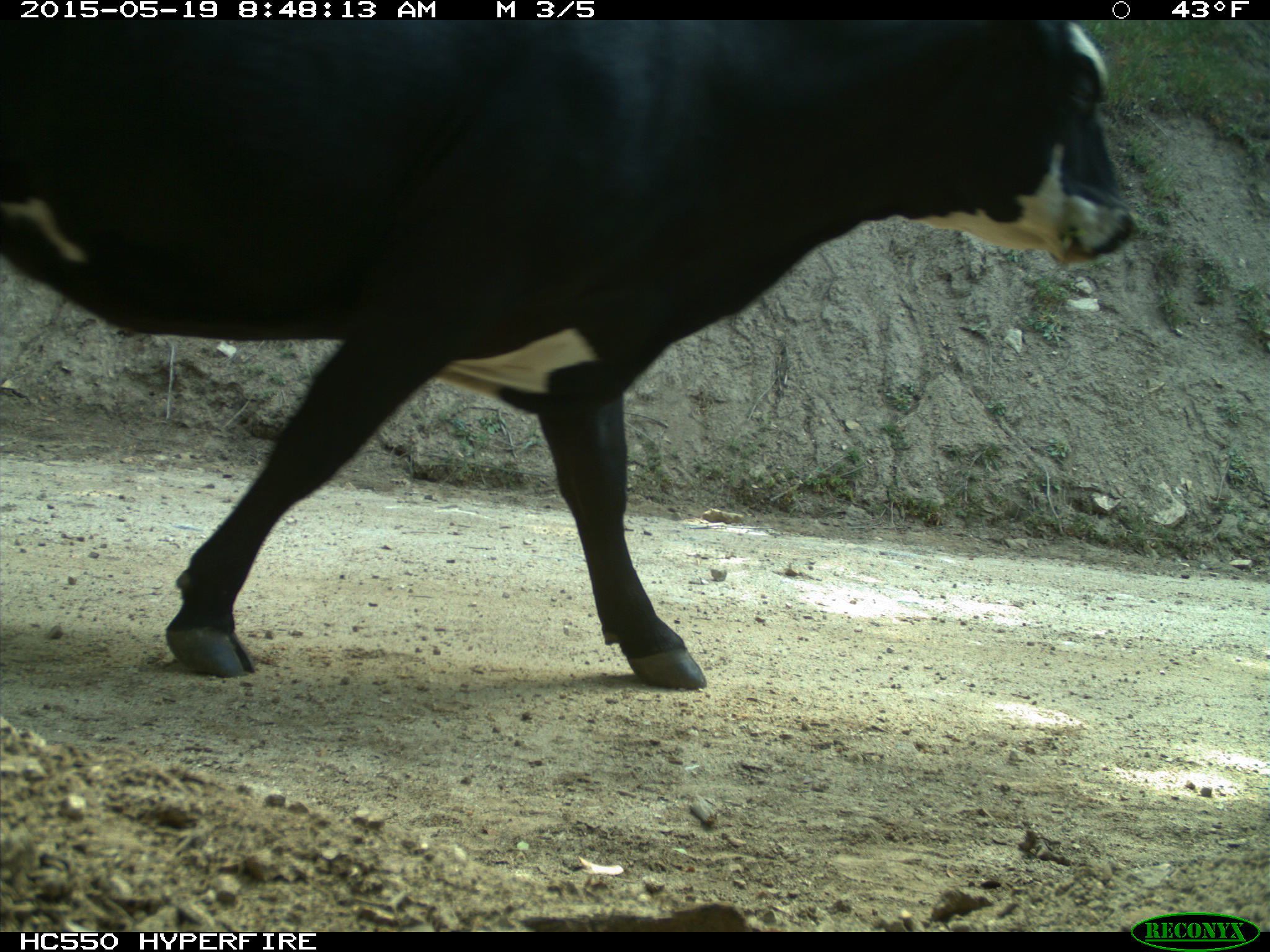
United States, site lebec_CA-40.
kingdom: Animalia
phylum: Chordata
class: Mammalia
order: Artiodactyla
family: Bovidae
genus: Bos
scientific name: Bos taurus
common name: domestic cow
Bos taurus (domestic cow).